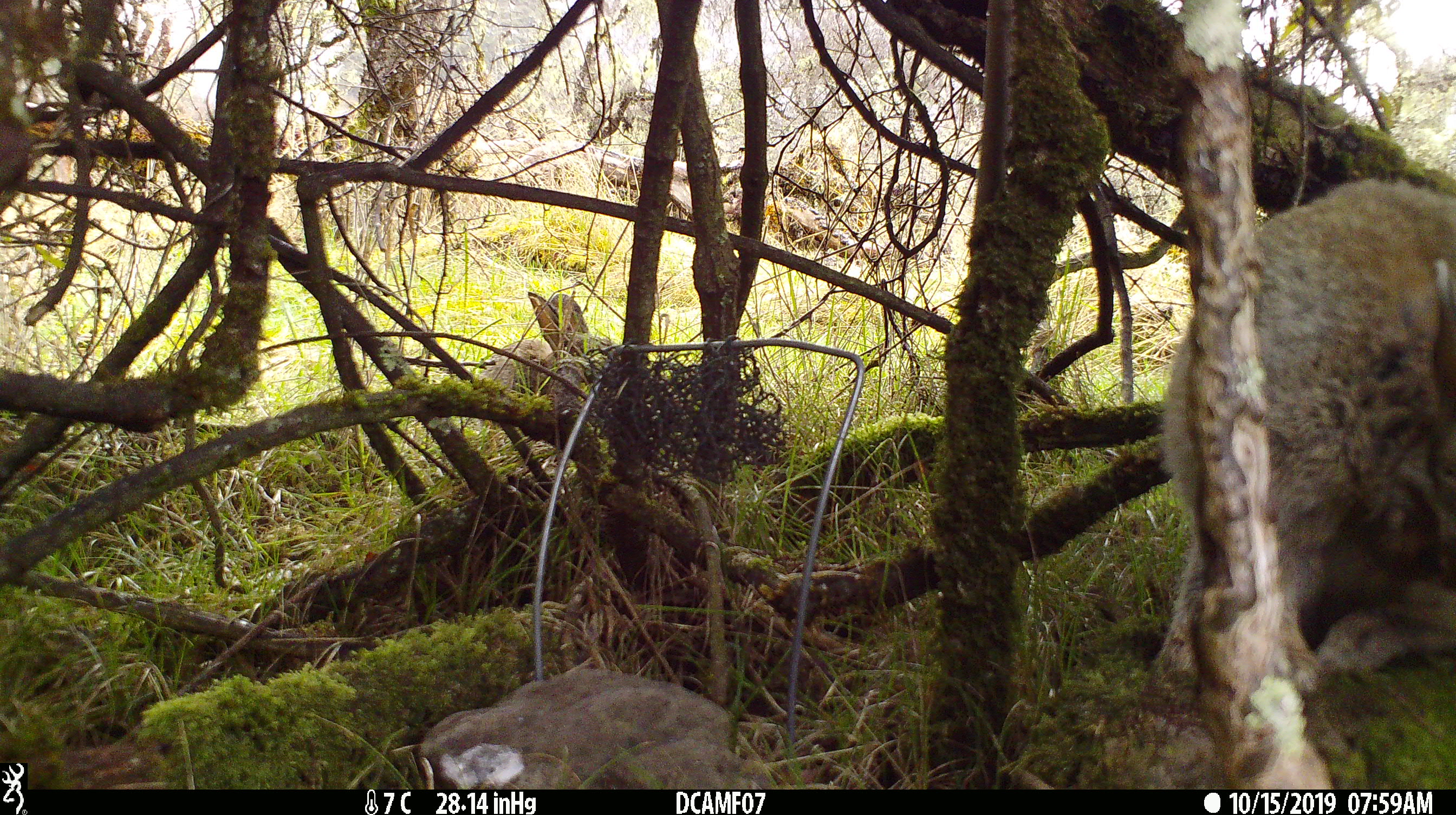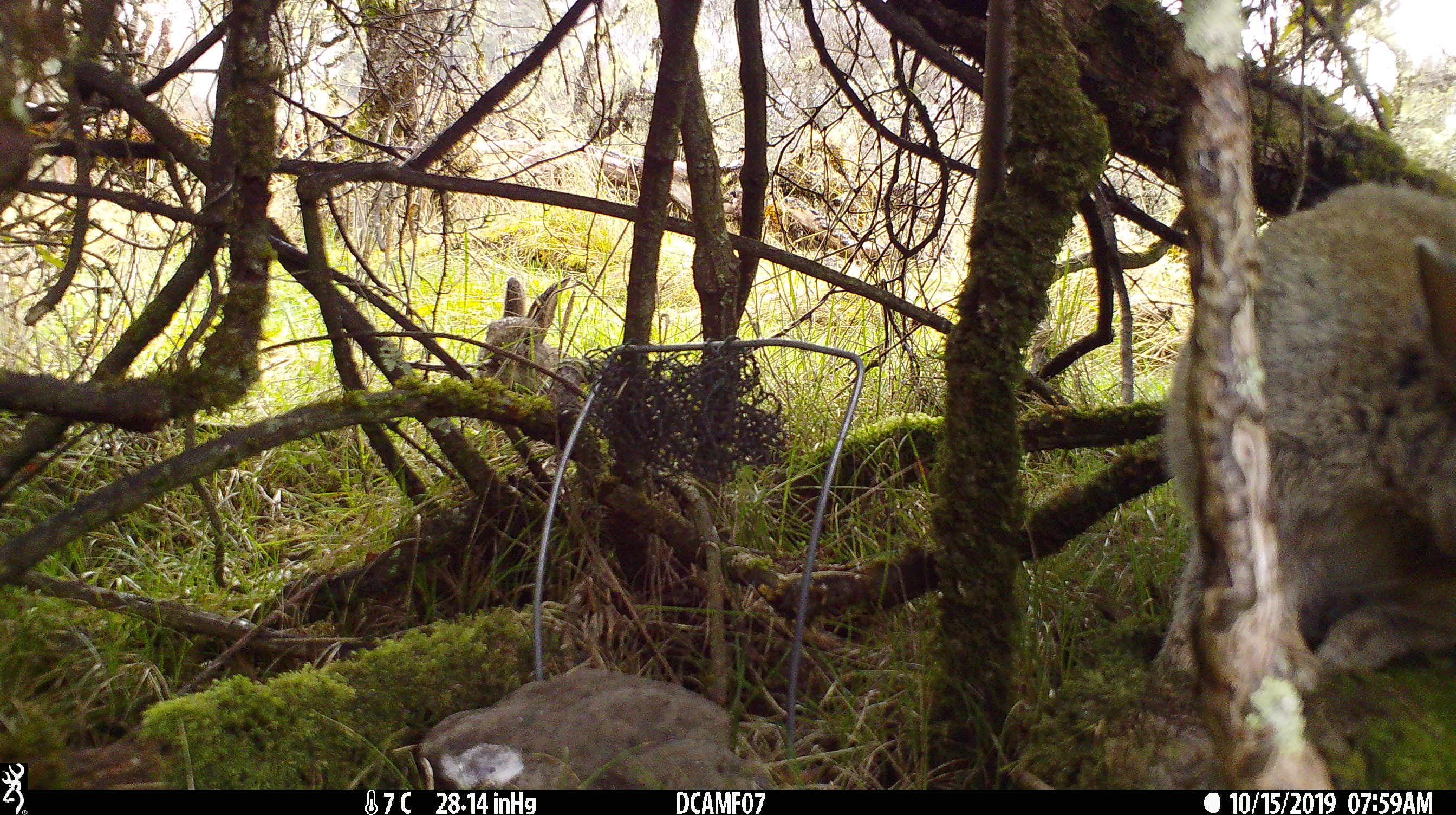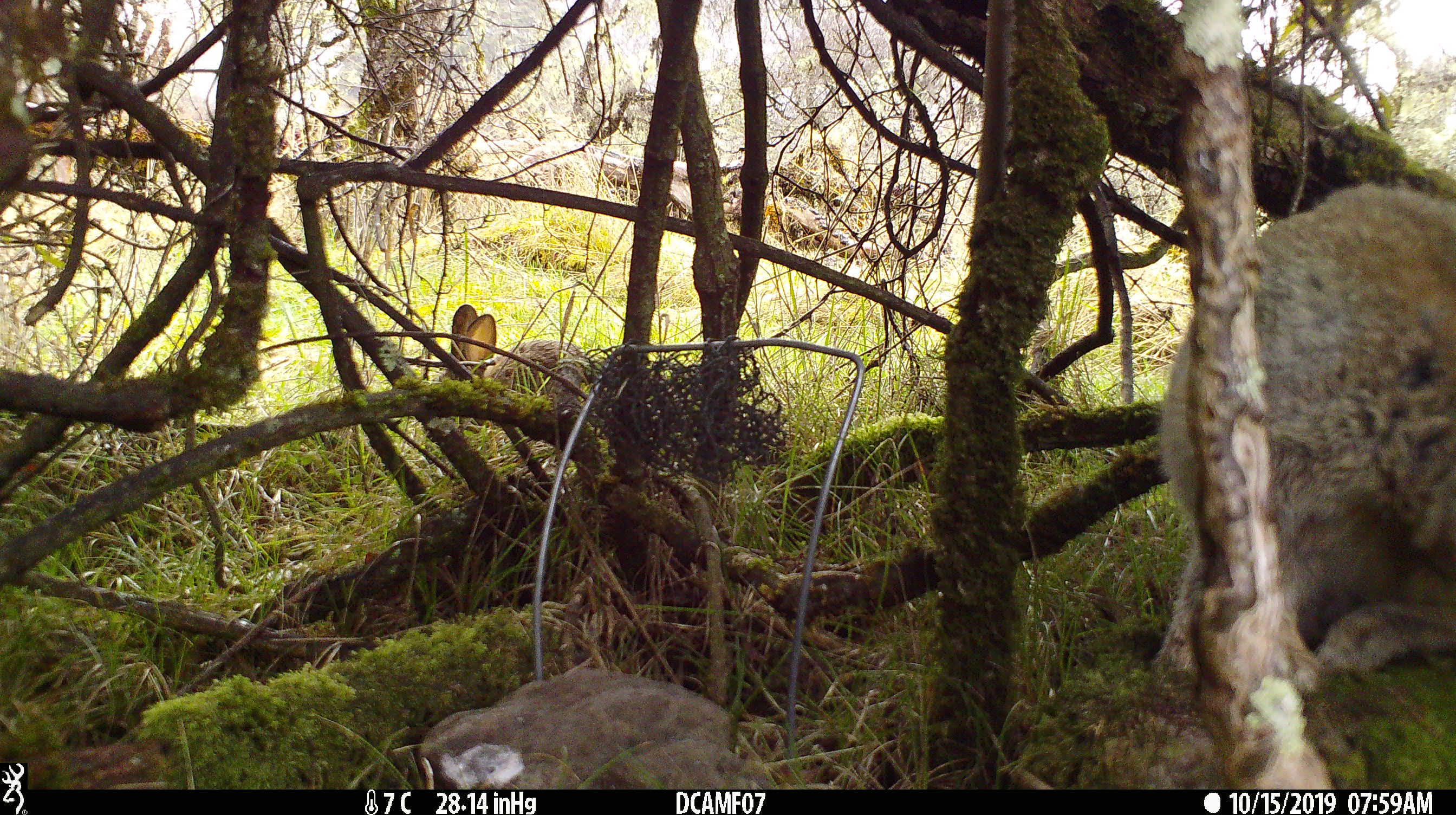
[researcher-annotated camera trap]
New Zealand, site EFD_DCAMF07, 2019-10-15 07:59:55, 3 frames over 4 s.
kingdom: Animalia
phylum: Chordata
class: Mammalia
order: Lagomorpha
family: Leporidae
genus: Oryctolagus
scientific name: Oryctolagus cuniculus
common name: european rabbit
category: rabbit